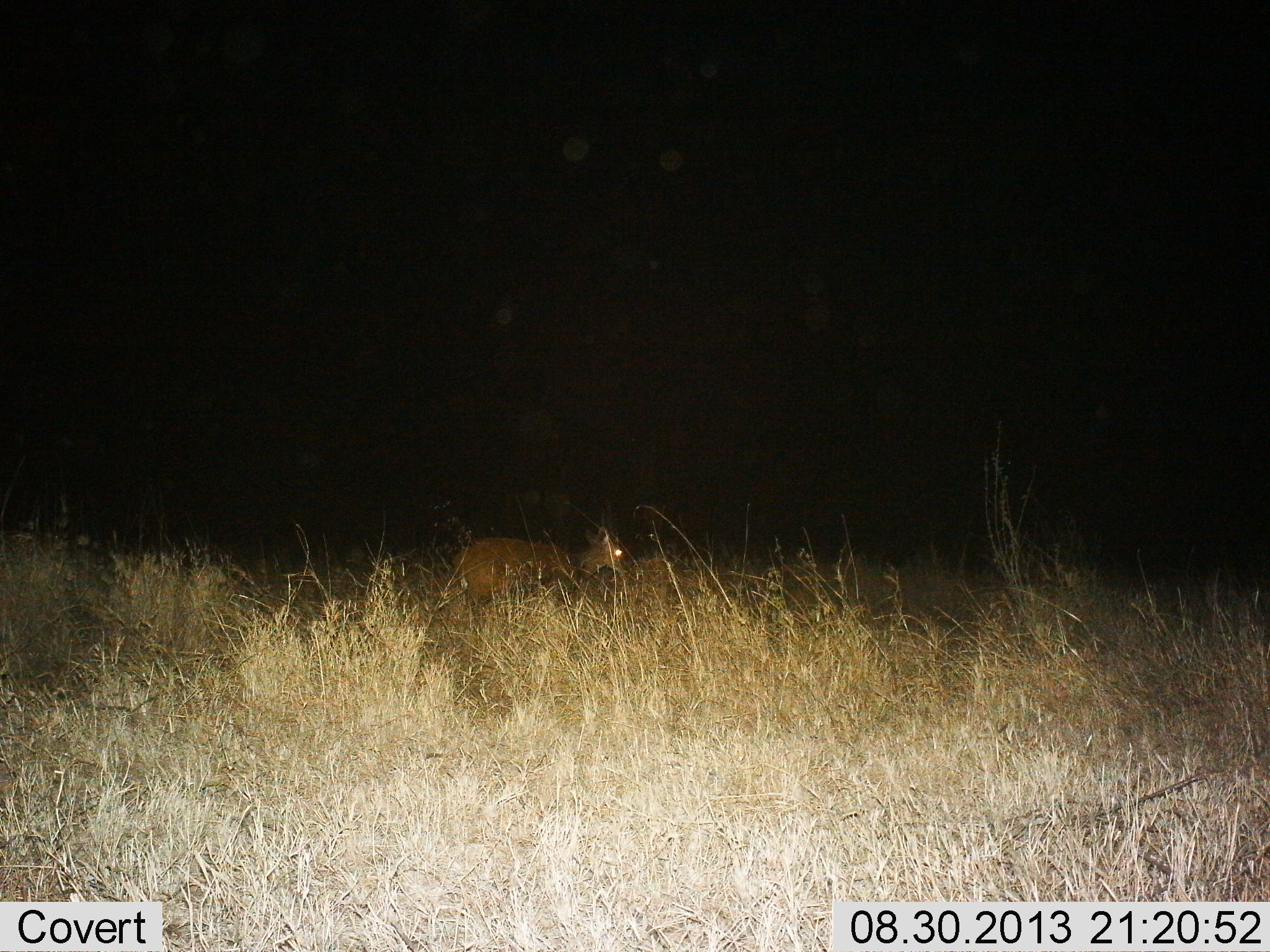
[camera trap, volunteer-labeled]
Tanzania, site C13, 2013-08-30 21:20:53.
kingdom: Animalia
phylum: Chordata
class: Mammalia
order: Artiodactyla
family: Bovidae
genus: Redunca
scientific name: Redunca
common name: reedbuck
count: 1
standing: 43%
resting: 7%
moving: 43%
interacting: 0%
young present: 0%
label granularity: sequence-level